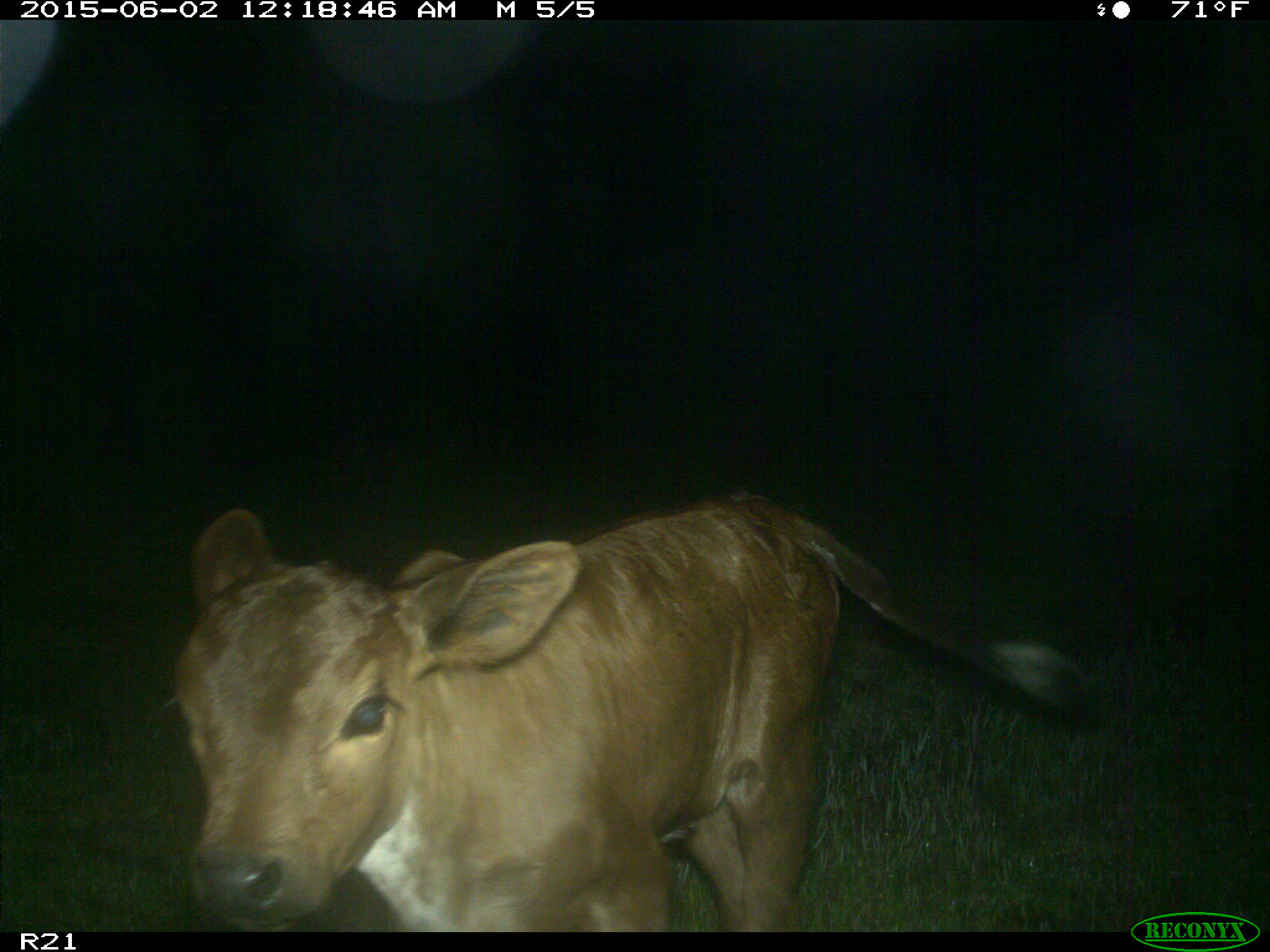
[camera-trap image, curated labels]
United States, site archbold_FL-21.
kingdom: Animalia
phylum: Chordata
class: Mammalia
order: Artiodactyla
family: Bovidae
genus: Bos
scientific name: Bos taurus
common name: domestic cow